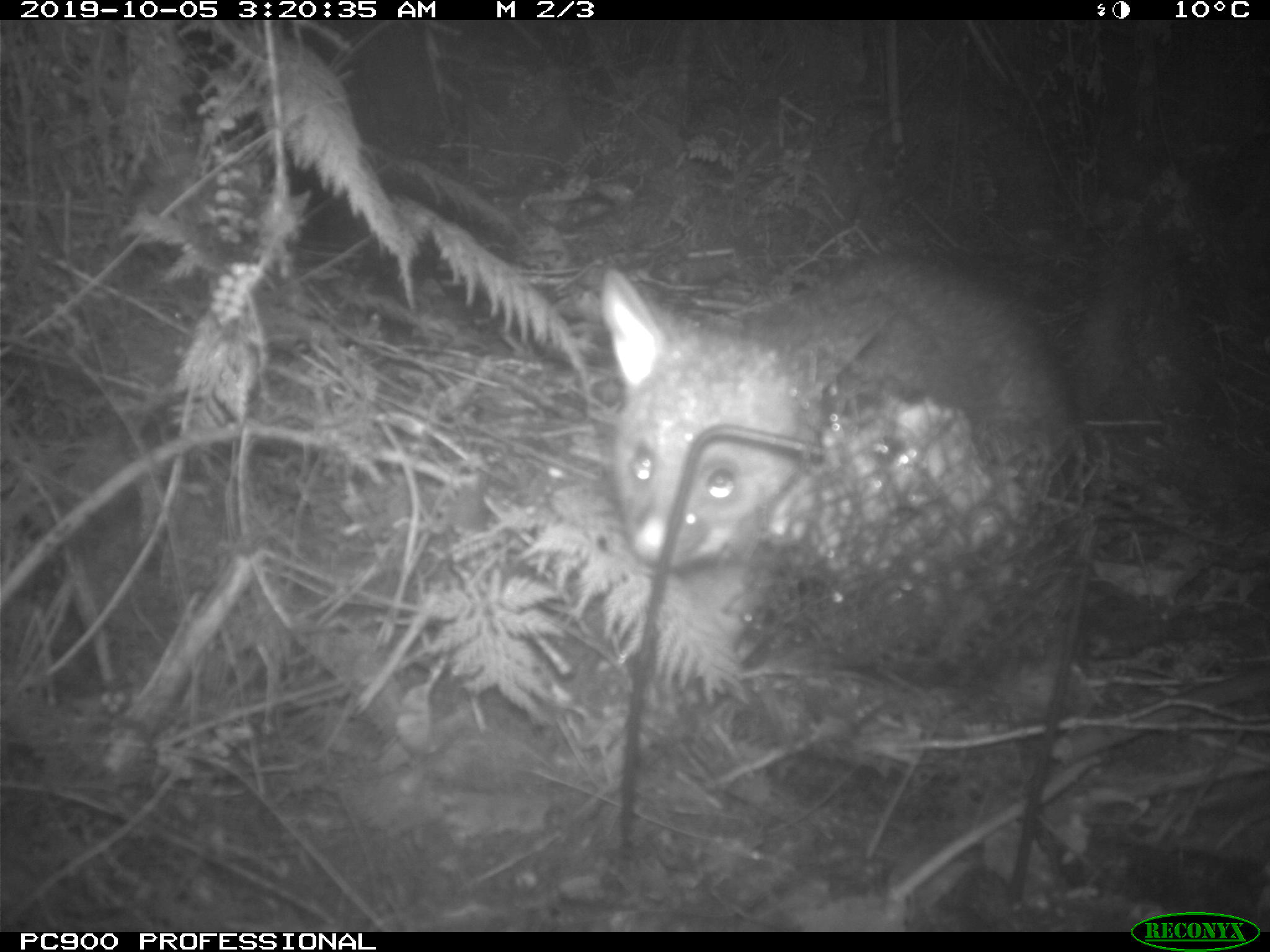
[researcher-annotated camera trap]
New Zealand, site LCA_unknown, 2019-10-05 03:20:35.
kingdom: Animalia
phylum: Chordata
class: Mammalia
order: Diprotodontia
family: Phalangeridae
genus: Trichosurus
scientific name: Trichosurus vulpecula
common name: common brushtail possum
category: possum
Possum (common brushtail possum) (Trichosurus vulpecula).